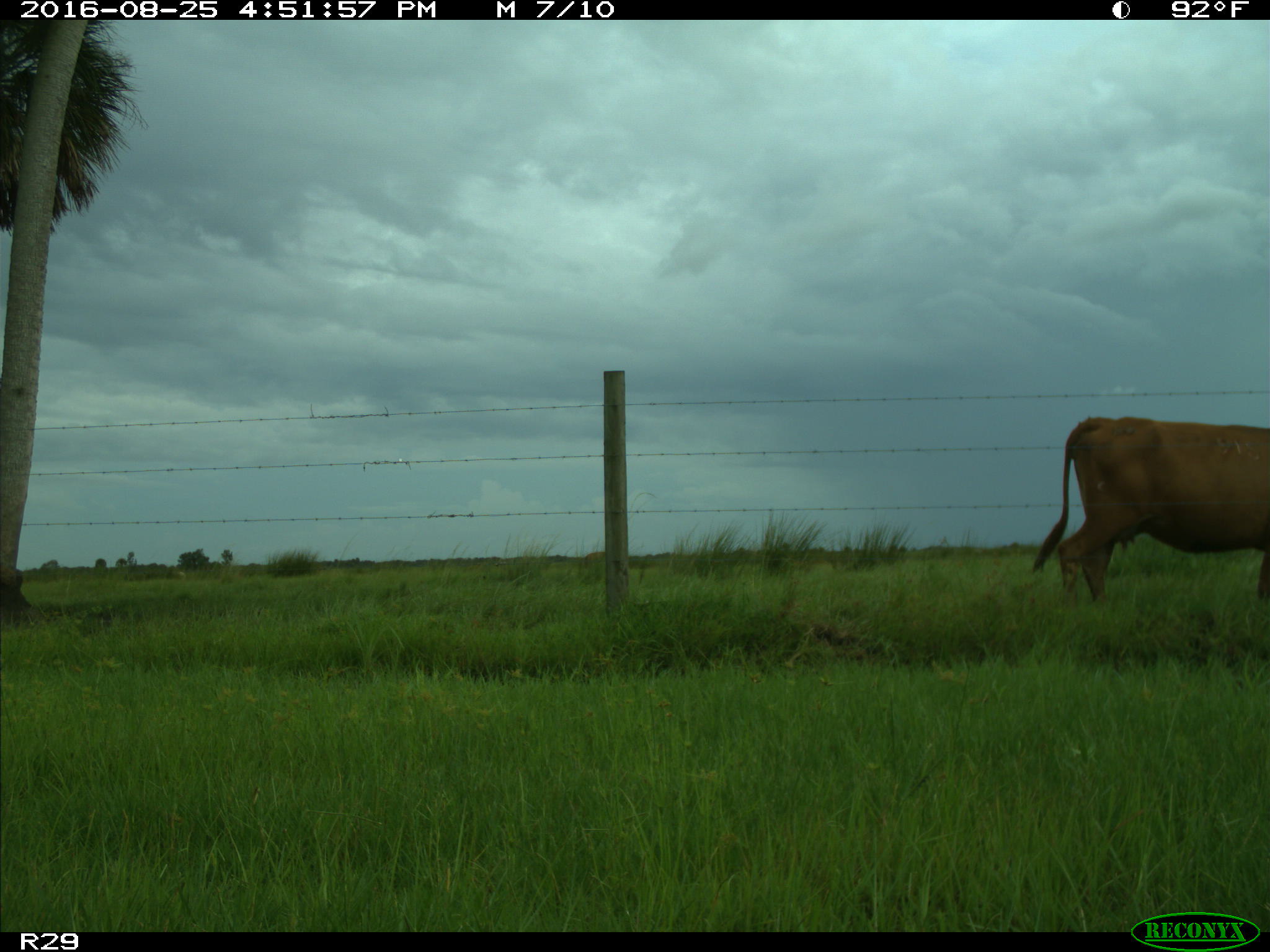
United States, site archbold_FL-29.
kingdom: Animalia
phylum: Chordata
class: Mammalia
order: Artiodactyla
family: Bovidae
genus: Bos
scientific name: Bos taurus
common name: domestic cow